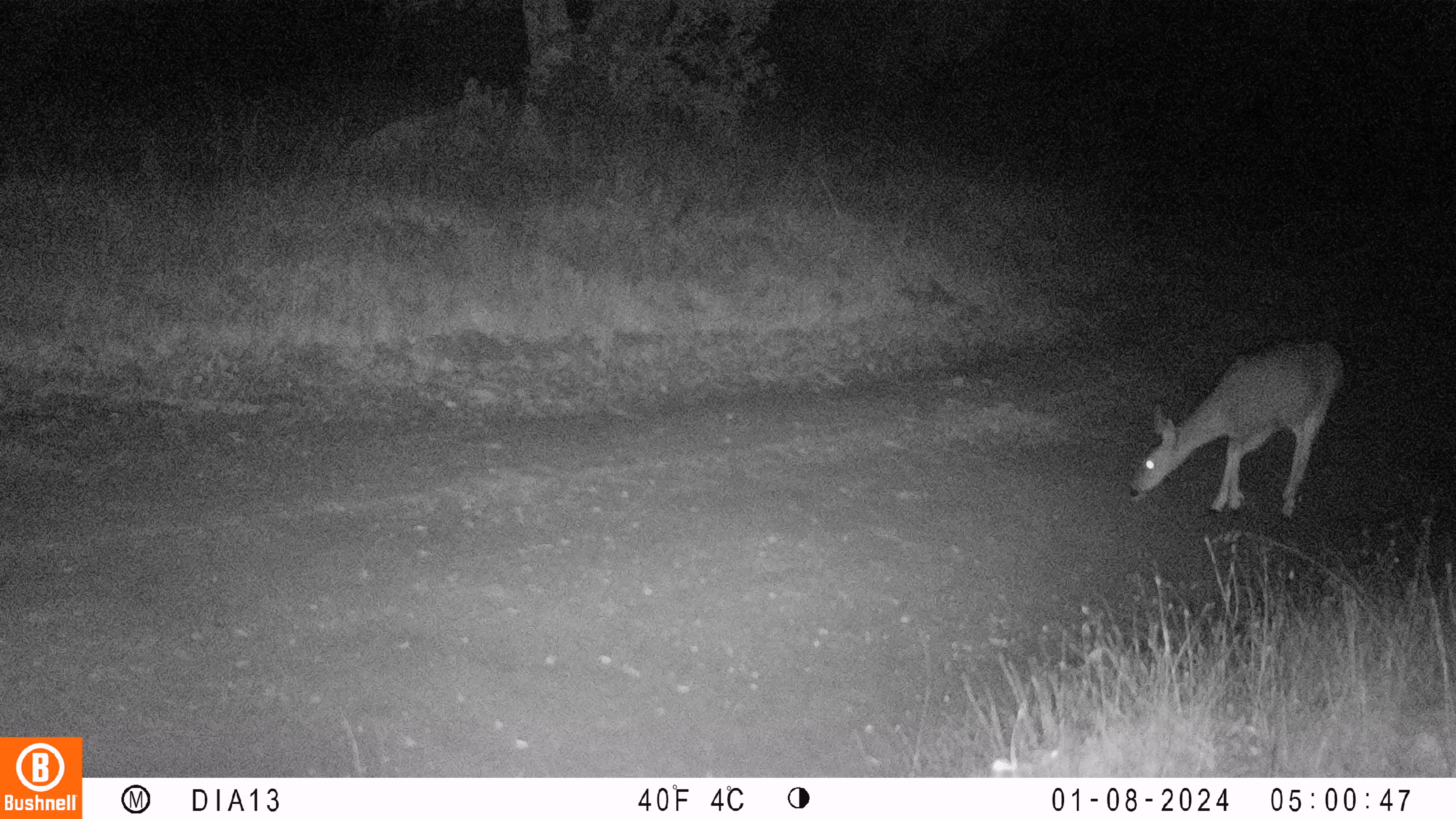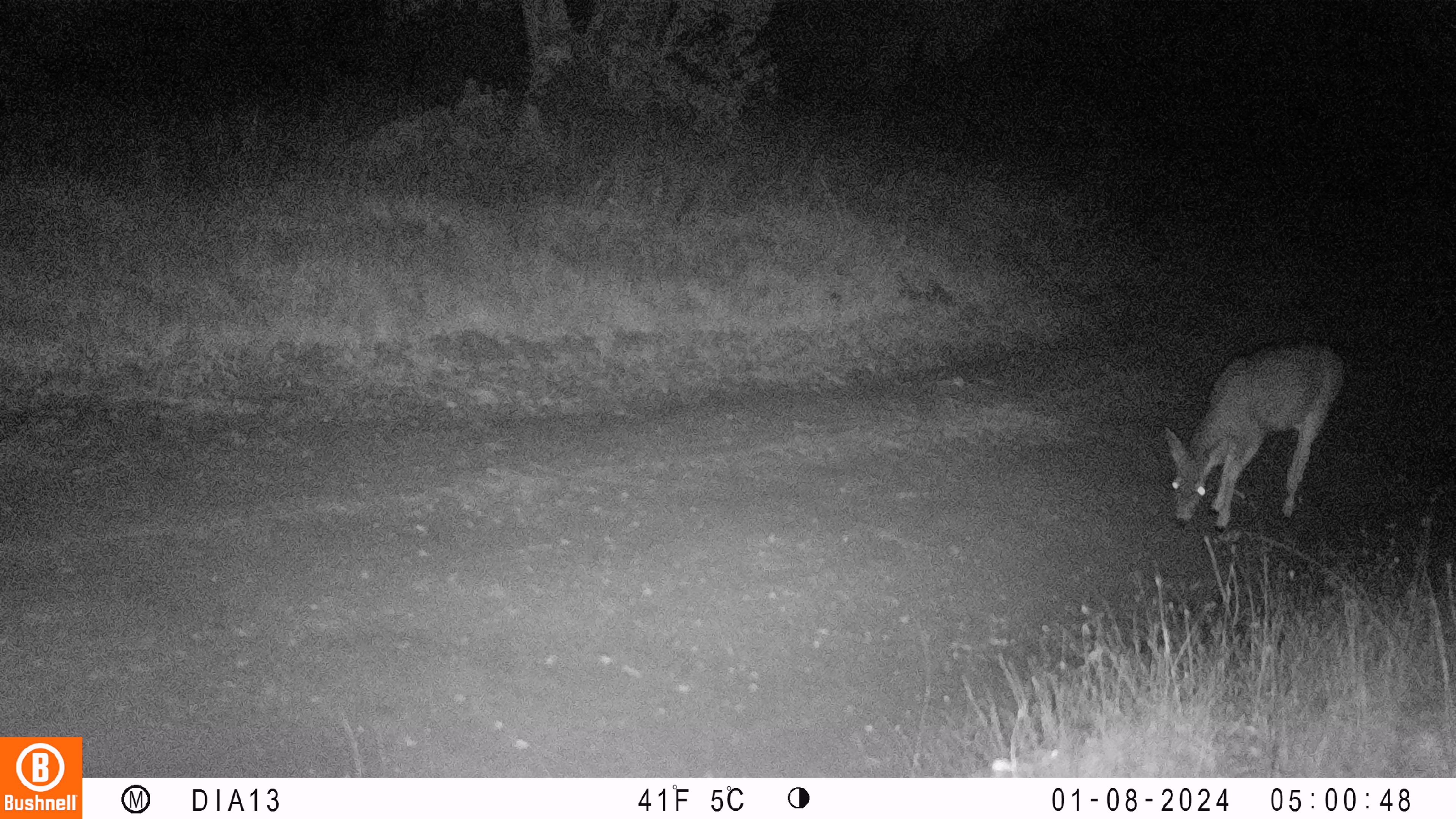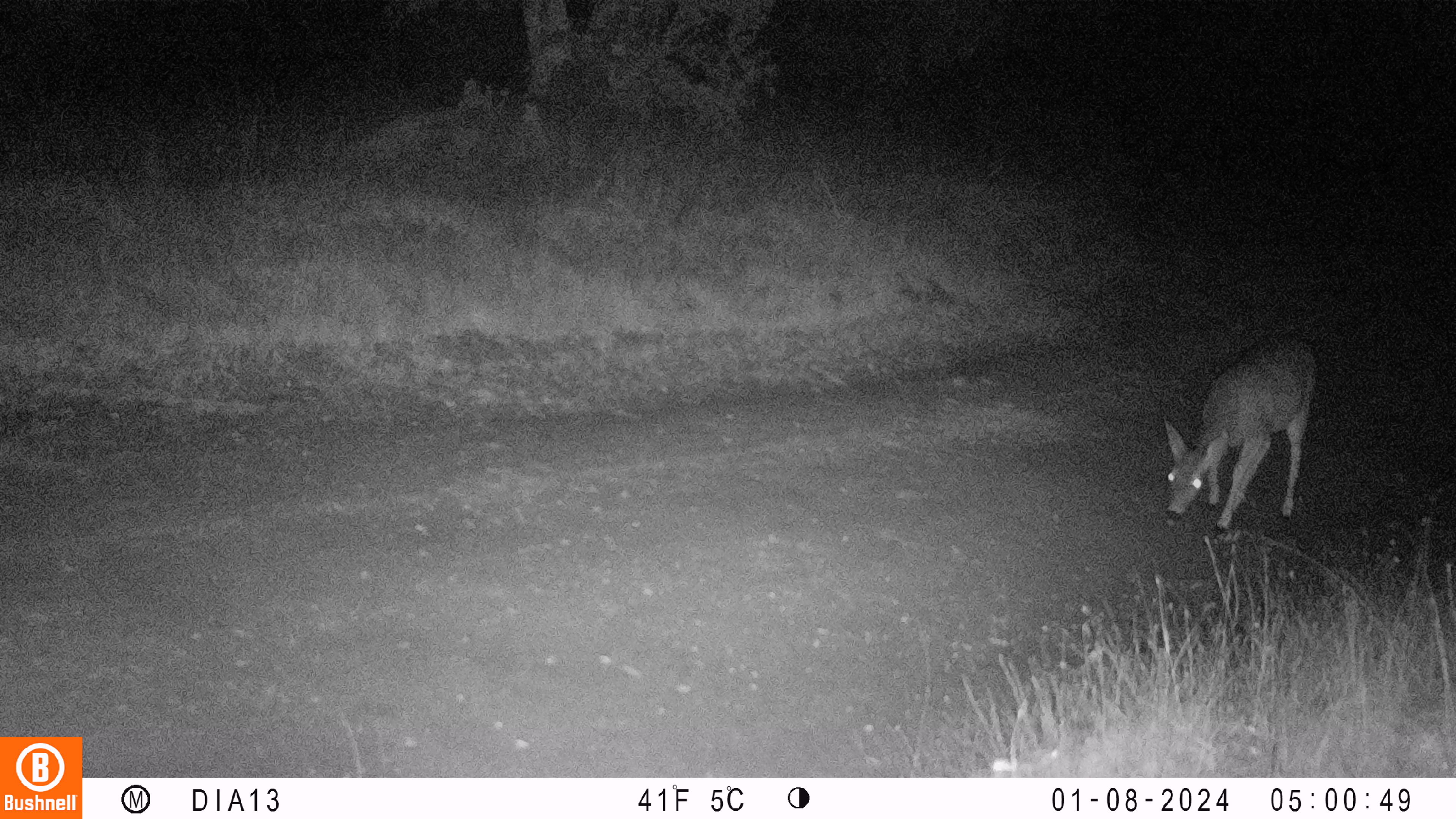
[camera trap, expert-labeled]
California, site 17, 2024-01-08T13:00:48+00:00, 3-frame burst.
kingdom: Animalia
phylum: Chordata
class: Mammalia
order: Artiodactyla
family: Cervidae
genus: Odocoileus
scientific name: Odocoileus hemionus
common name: mule deer